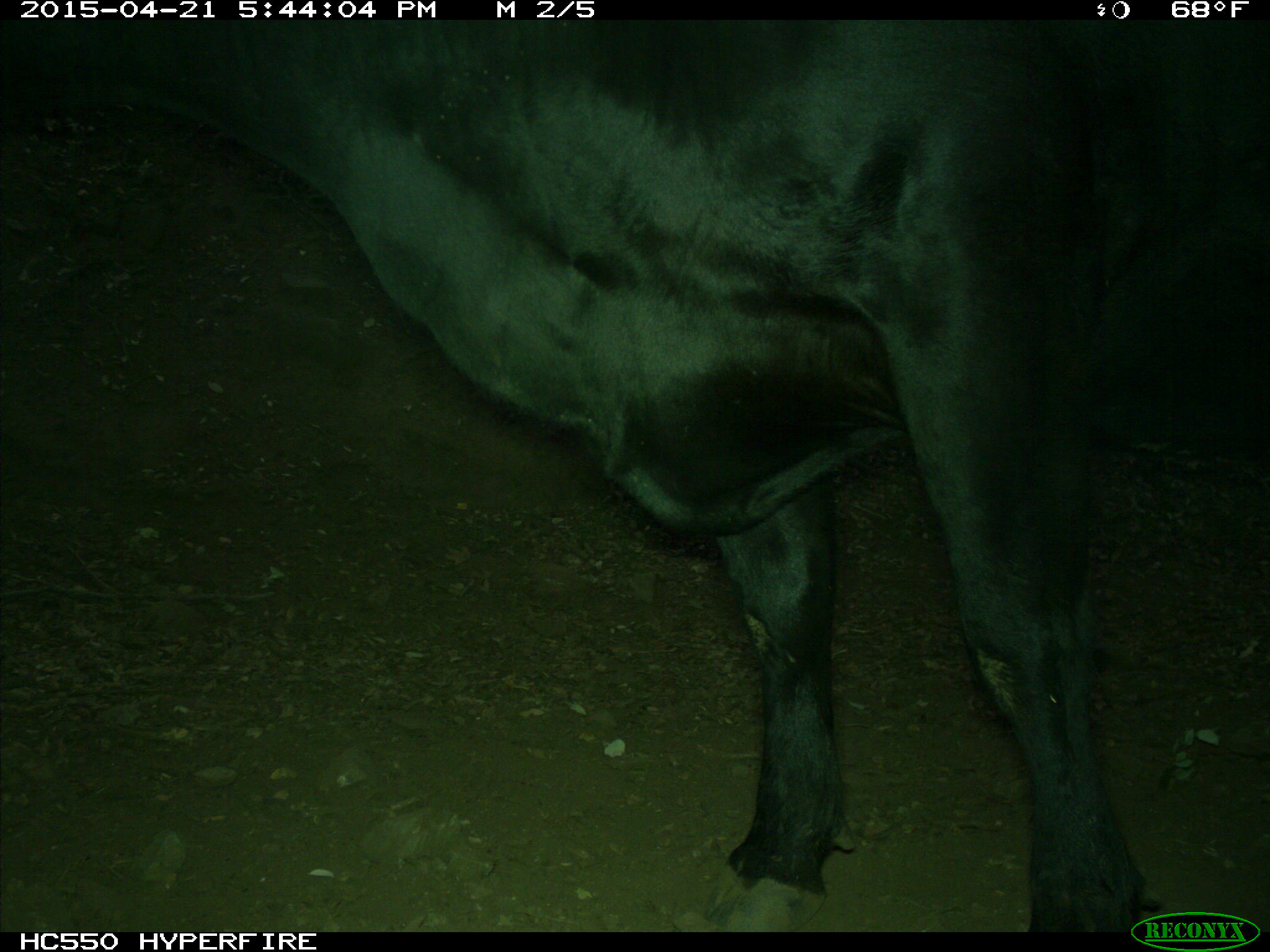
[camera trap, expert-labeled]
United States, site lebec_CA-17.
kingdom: Animalia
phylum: Chordata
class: Mammalia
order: Artiodactyla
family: Bovidae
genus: Bos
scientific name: Bos taurus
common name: domestic cow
Bos taurus (domestic cow).